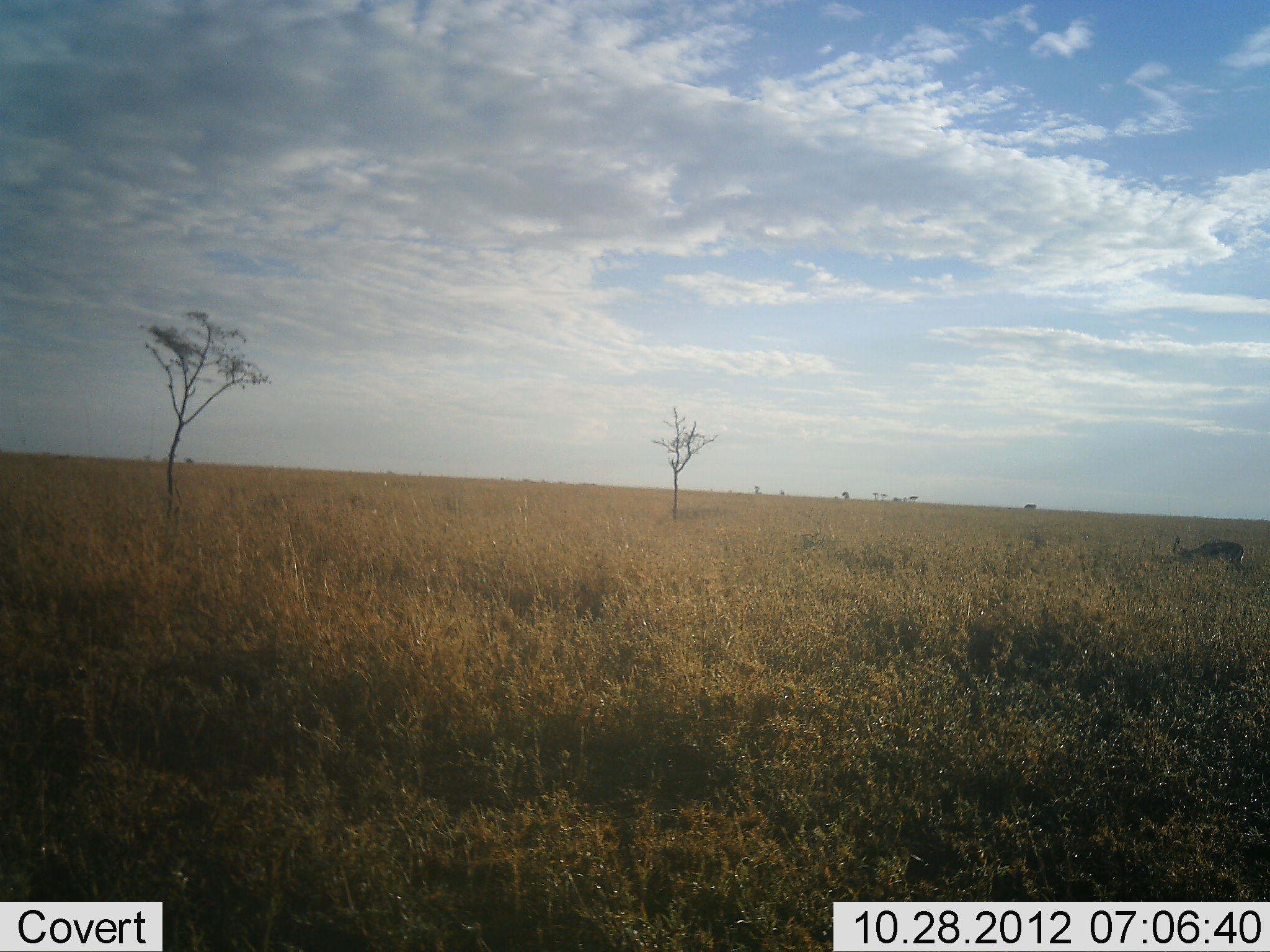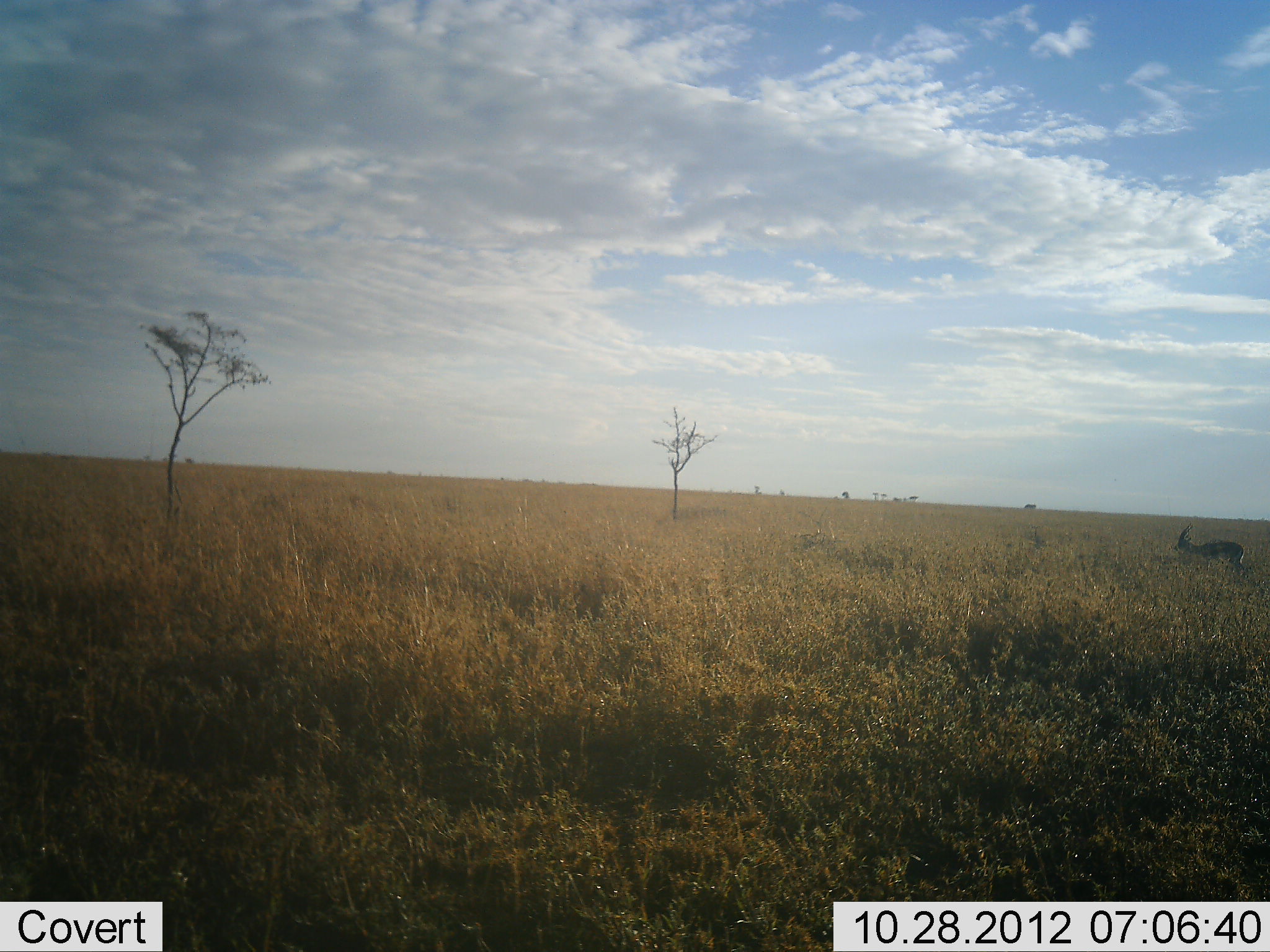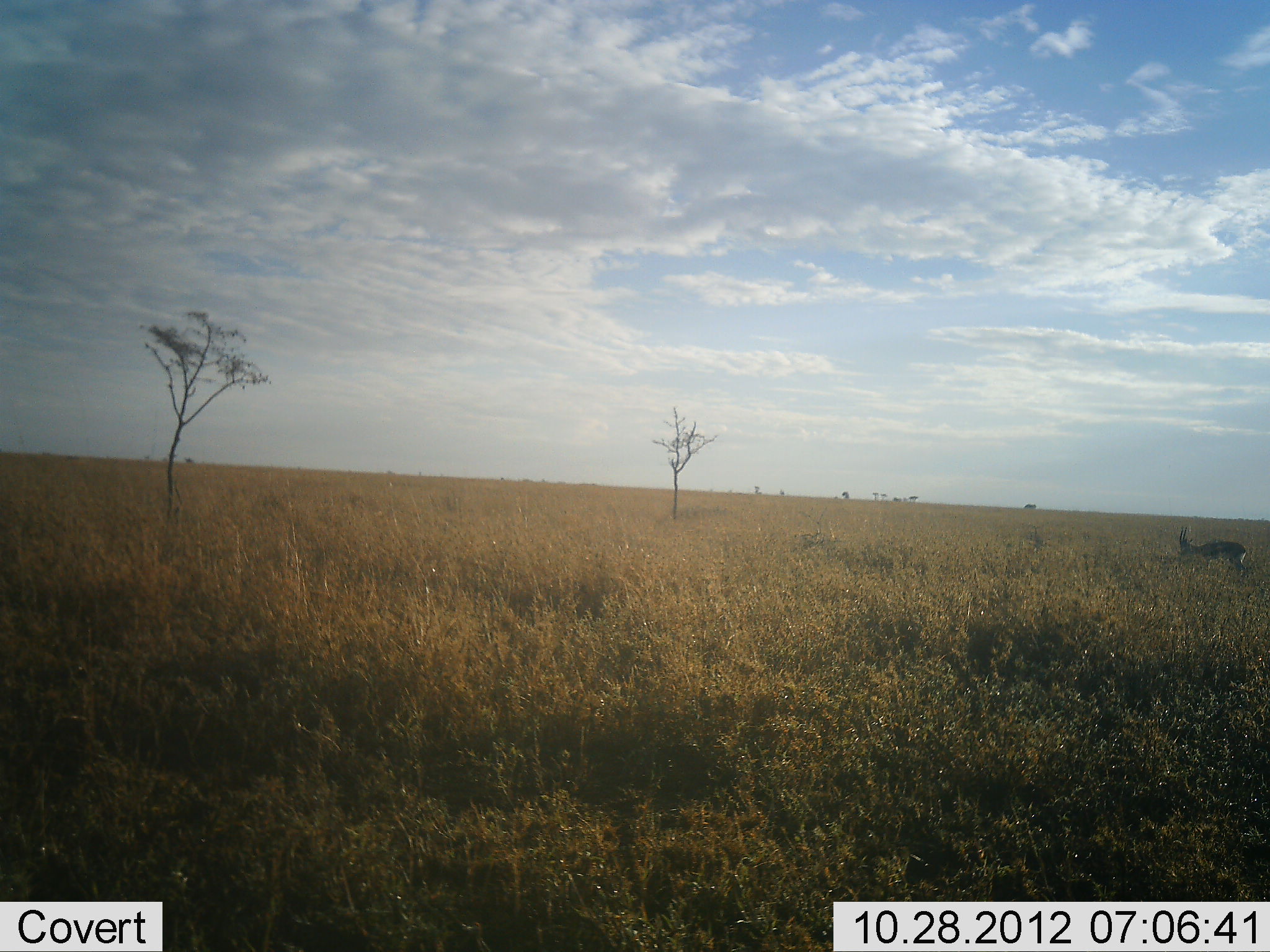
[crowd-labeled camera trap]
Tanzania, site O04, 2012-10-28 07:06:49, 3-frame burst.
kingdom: Animalia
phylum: Chordata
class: Mammalia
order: Artiodactyla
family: Bovidae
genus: Eudorcas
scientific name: Eudorcas thomsonii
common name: thomson's gazelle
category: gazellethomsons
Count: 1.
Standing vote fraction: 30%.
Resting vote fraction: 0%.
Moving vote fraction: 10%.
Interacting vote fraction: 0%.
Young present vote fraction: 0%.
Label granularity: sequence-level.